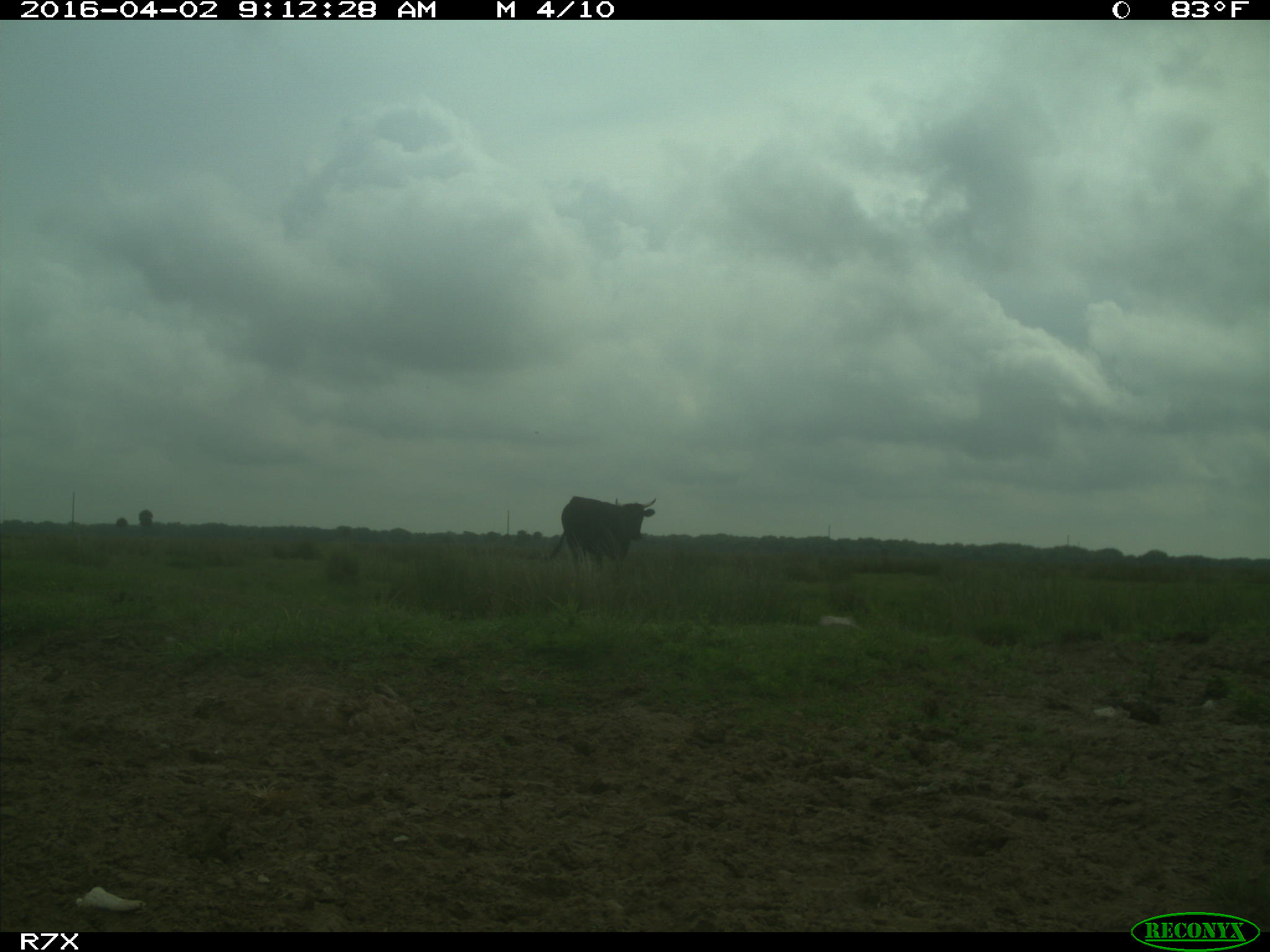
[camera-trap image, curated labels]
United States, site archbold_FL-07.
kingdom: Animalia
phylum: Chordata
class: Mammalia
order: Artiodactyla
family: Bovidae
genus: Bos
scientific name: Bos taurus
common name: domestic cow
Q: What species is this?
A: Bos taurus (domestic cow).